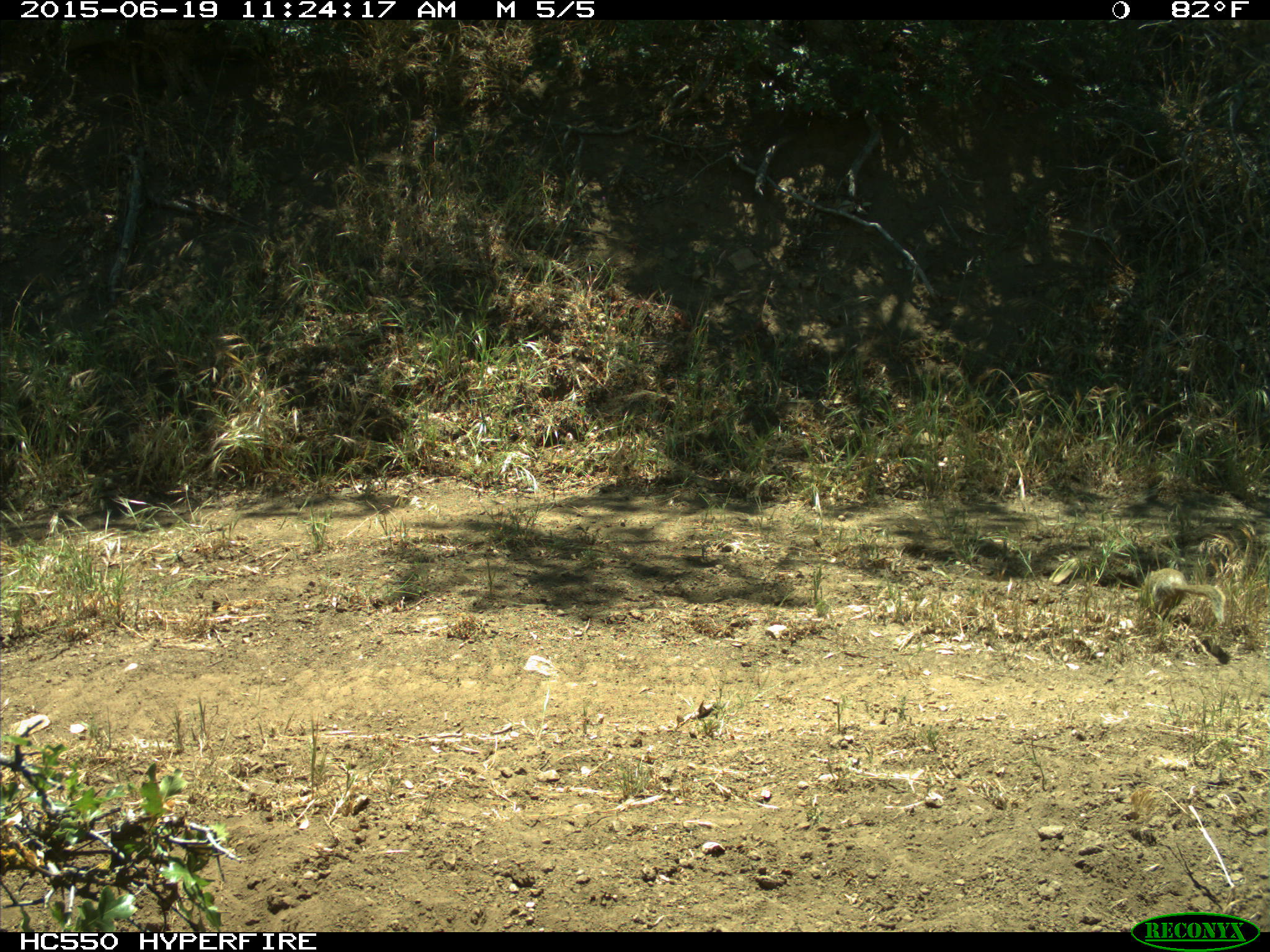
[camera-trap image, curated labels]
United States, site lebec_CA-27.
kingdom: Animalia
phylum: Chordata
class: Mammalia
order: Rodentia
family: Sciuridae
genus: Otospermophilus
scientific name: Otospermophilus beecheyi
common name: california ground squirrel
Otospermophilus beecheyi (california ground squirrel).